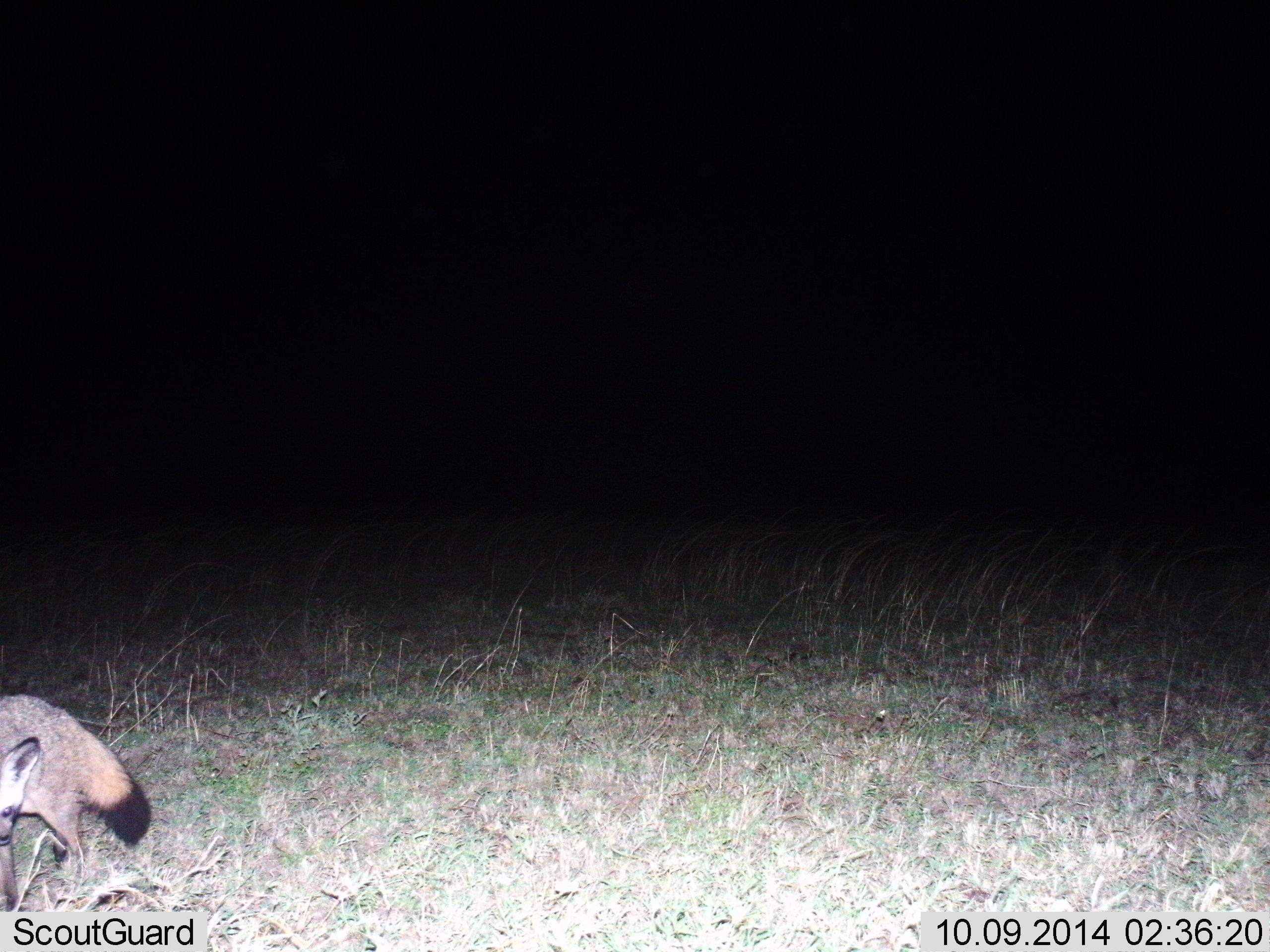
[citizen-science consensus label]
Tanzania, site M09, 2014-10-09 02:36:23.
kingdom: Animalia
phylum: Chordata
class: Mammalia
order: Carnivora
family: Canidae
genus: Otocyon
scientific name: Otocyon megalotis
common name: bat-eared fox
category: batearedfox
Batearedfox (bat-eared fox) (Otocyon megalotis), count 1. Behavior (volunteer vote fractions): standing 50%, resting 0%, moving 40%, interacting 10%. Young present (vote fraction): 0%. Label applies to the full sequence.